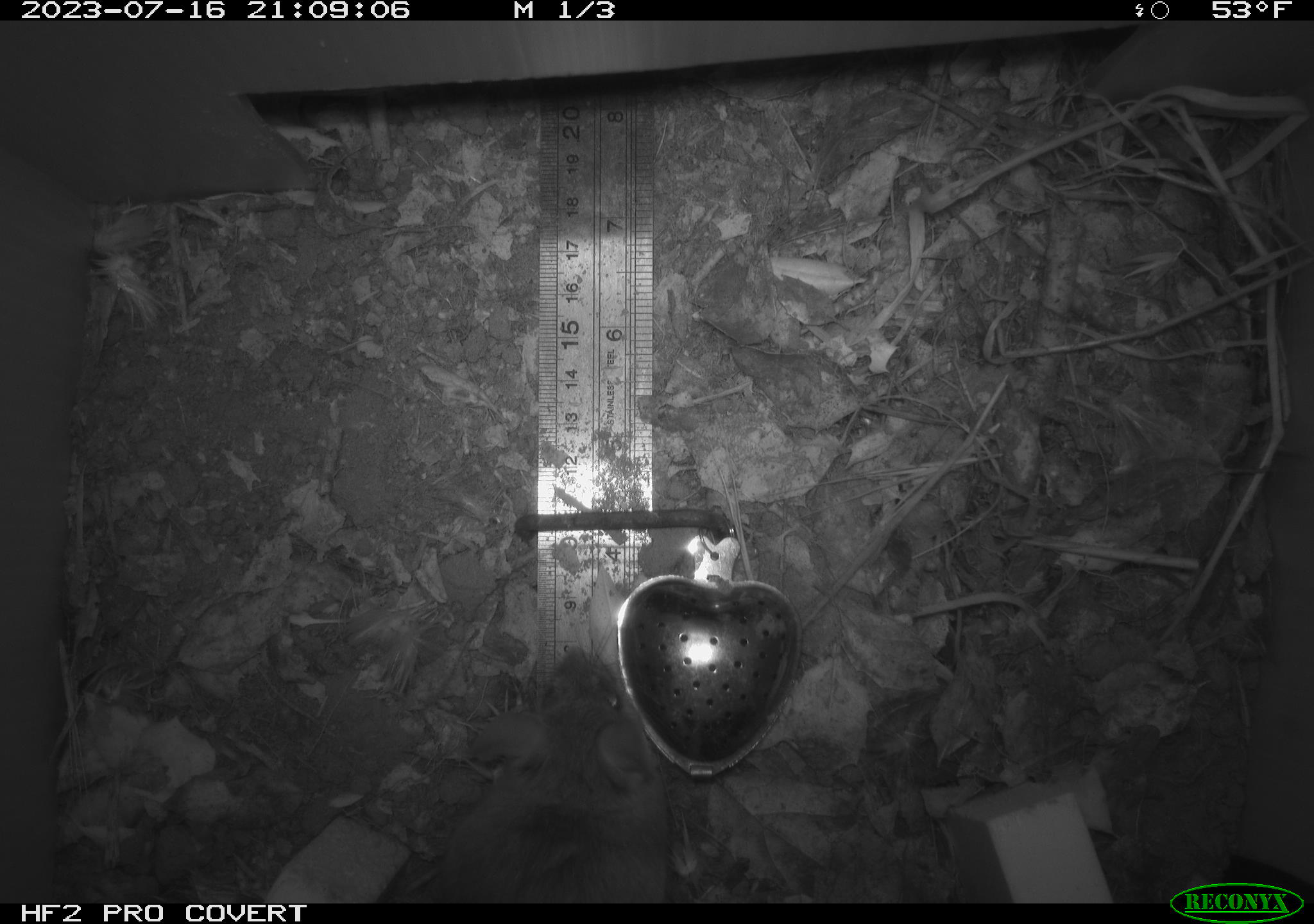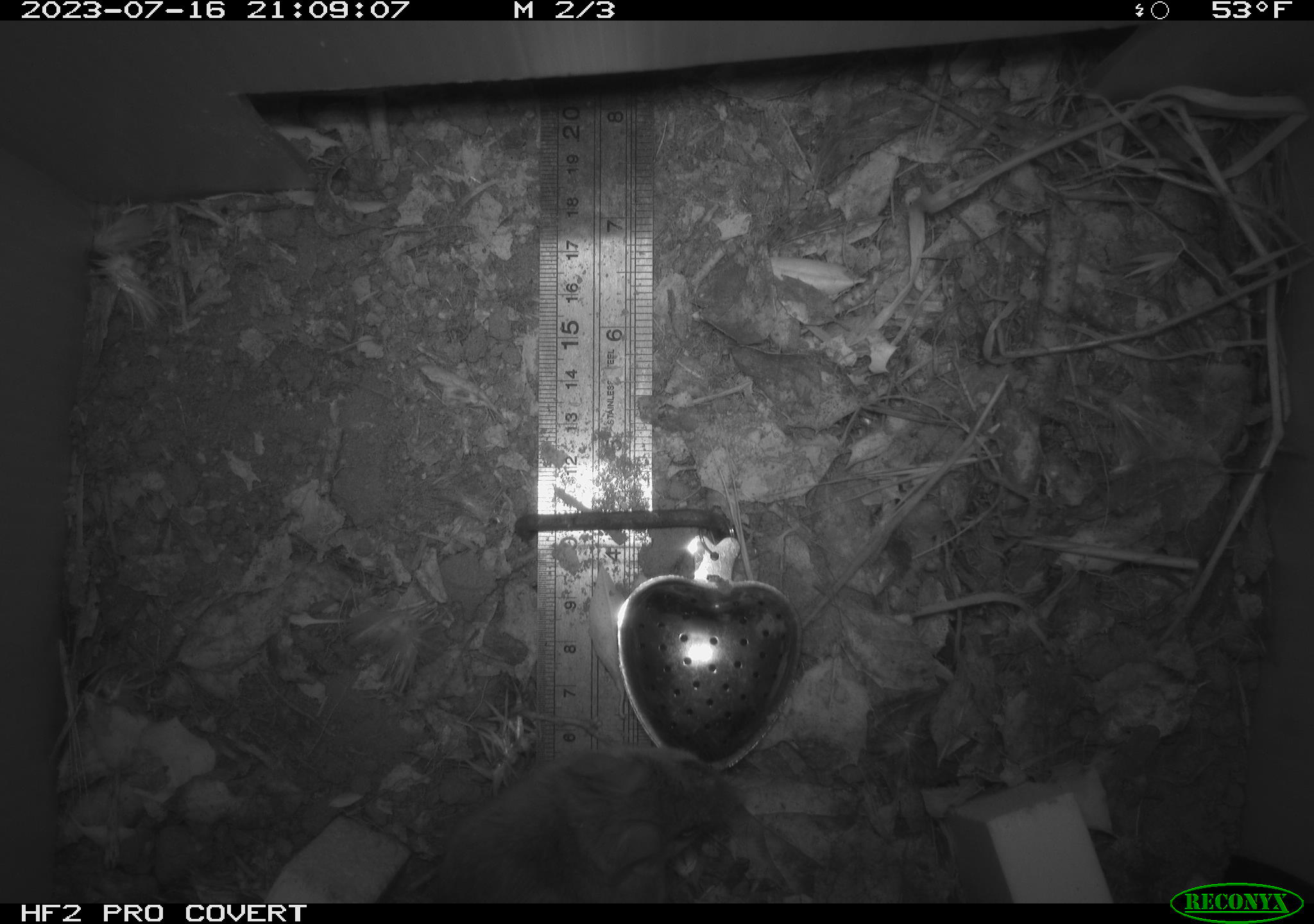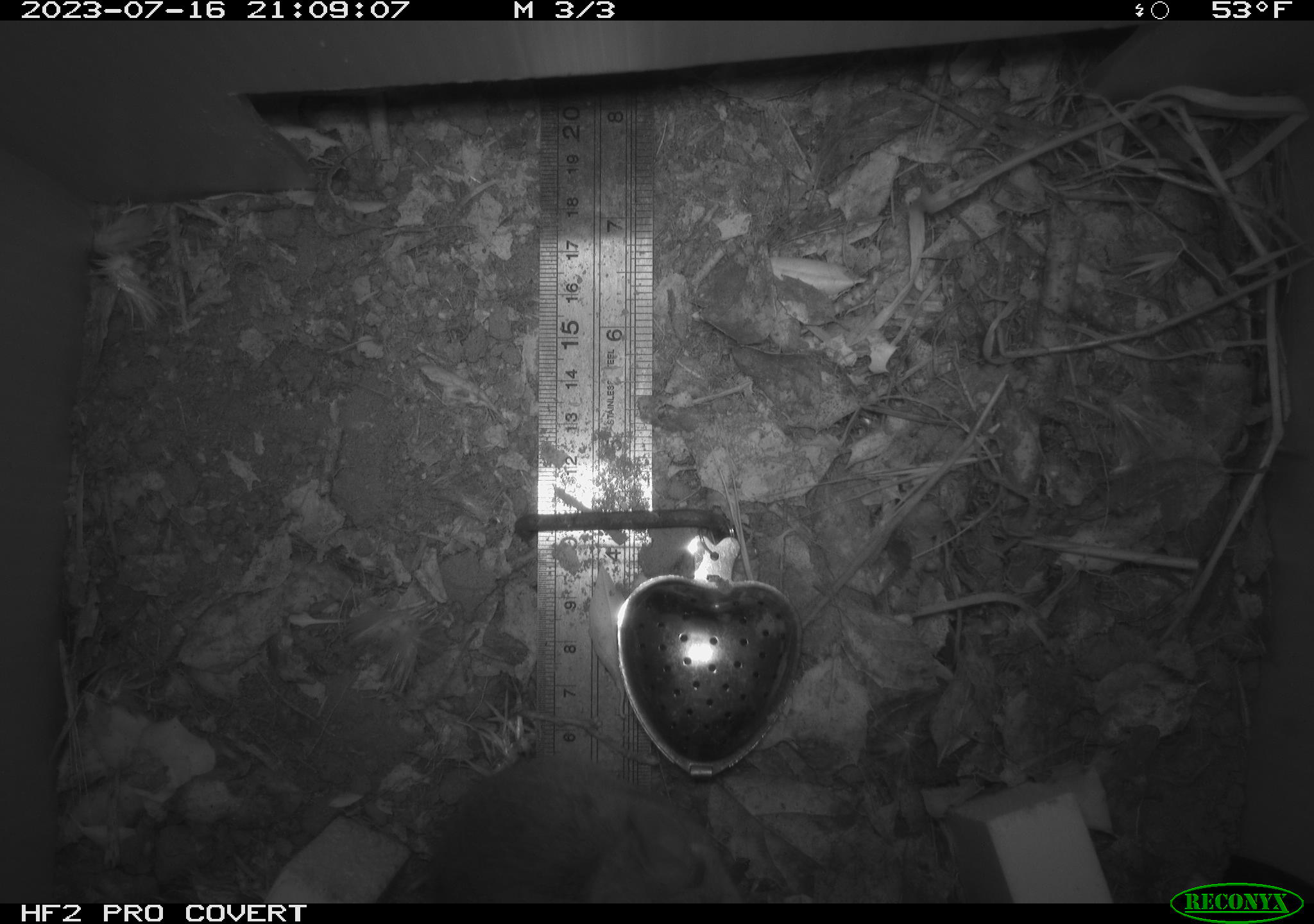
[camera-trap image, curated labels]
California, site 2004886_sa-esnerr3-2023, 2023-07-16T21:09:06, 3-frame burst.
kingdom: Animalia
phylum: Chordata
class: Mammalia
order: Rodentia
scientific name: Rodentia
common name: mouse species